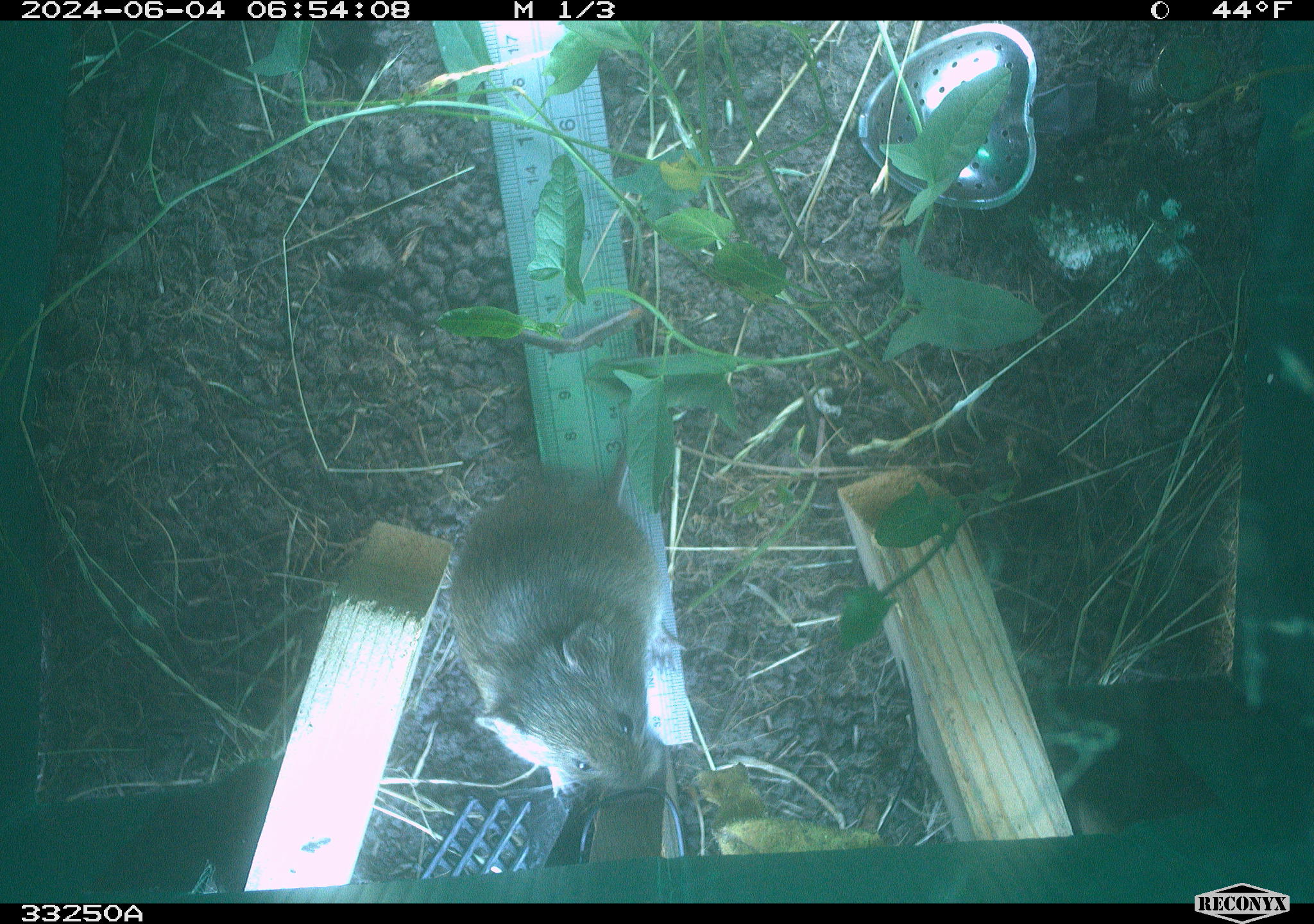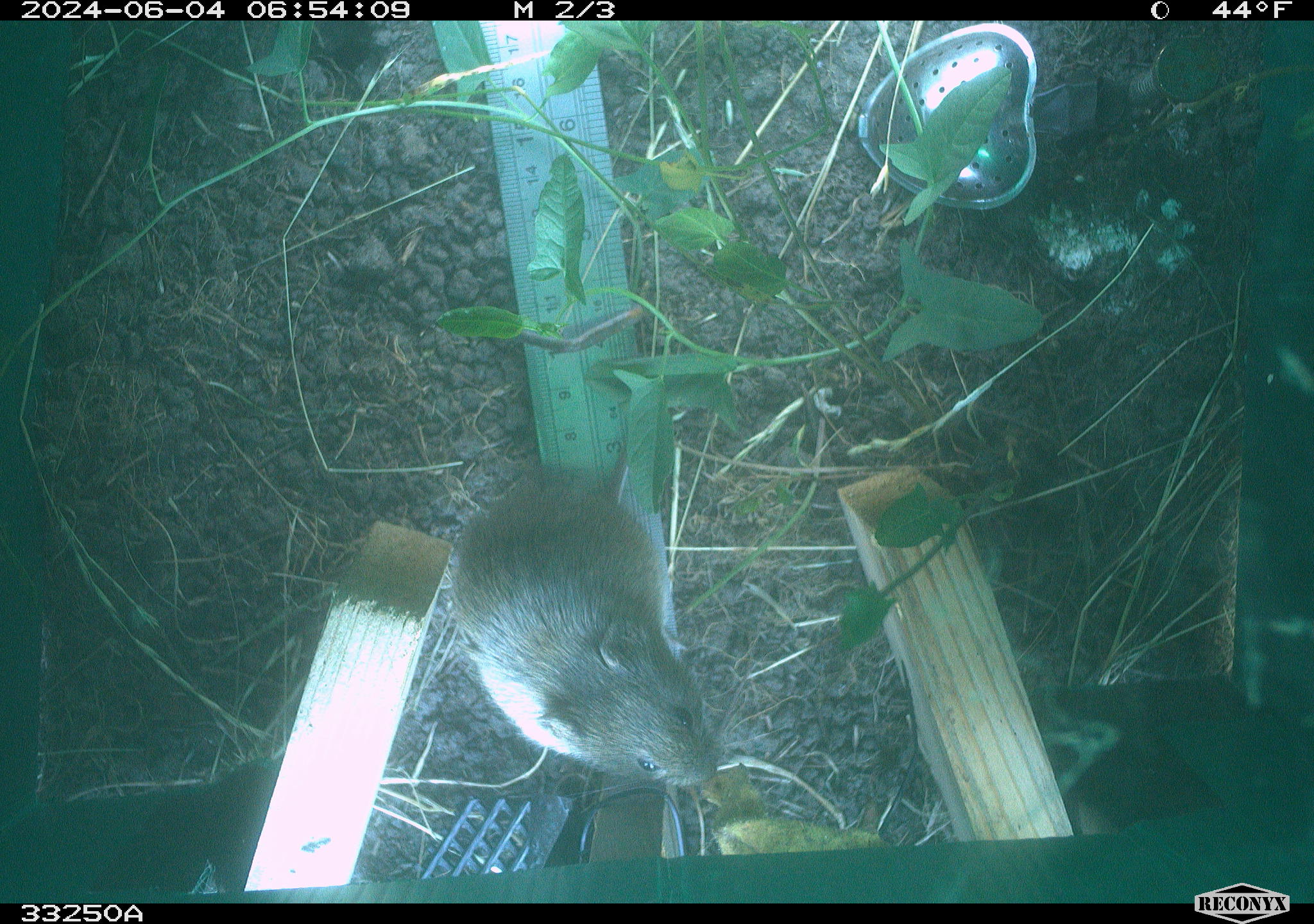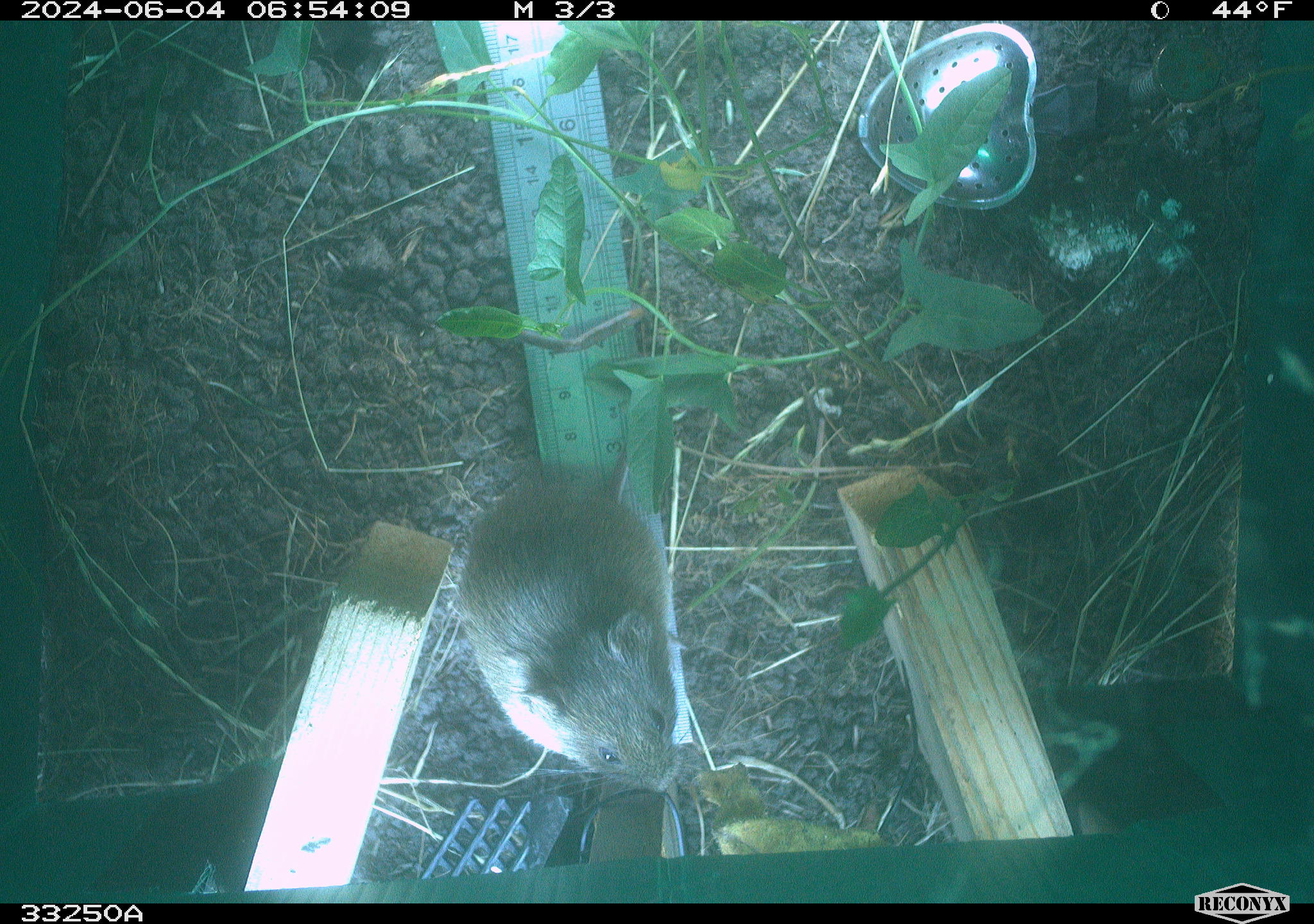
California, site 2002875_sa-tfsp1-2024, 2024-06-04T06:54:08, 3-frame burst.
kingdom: Animalia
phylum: Chordata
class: Mammalia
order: Rodentia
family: Cricetidae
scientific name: Arvicolinae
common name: voles, lemmings, and muskrats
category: arvicolinae subfamily